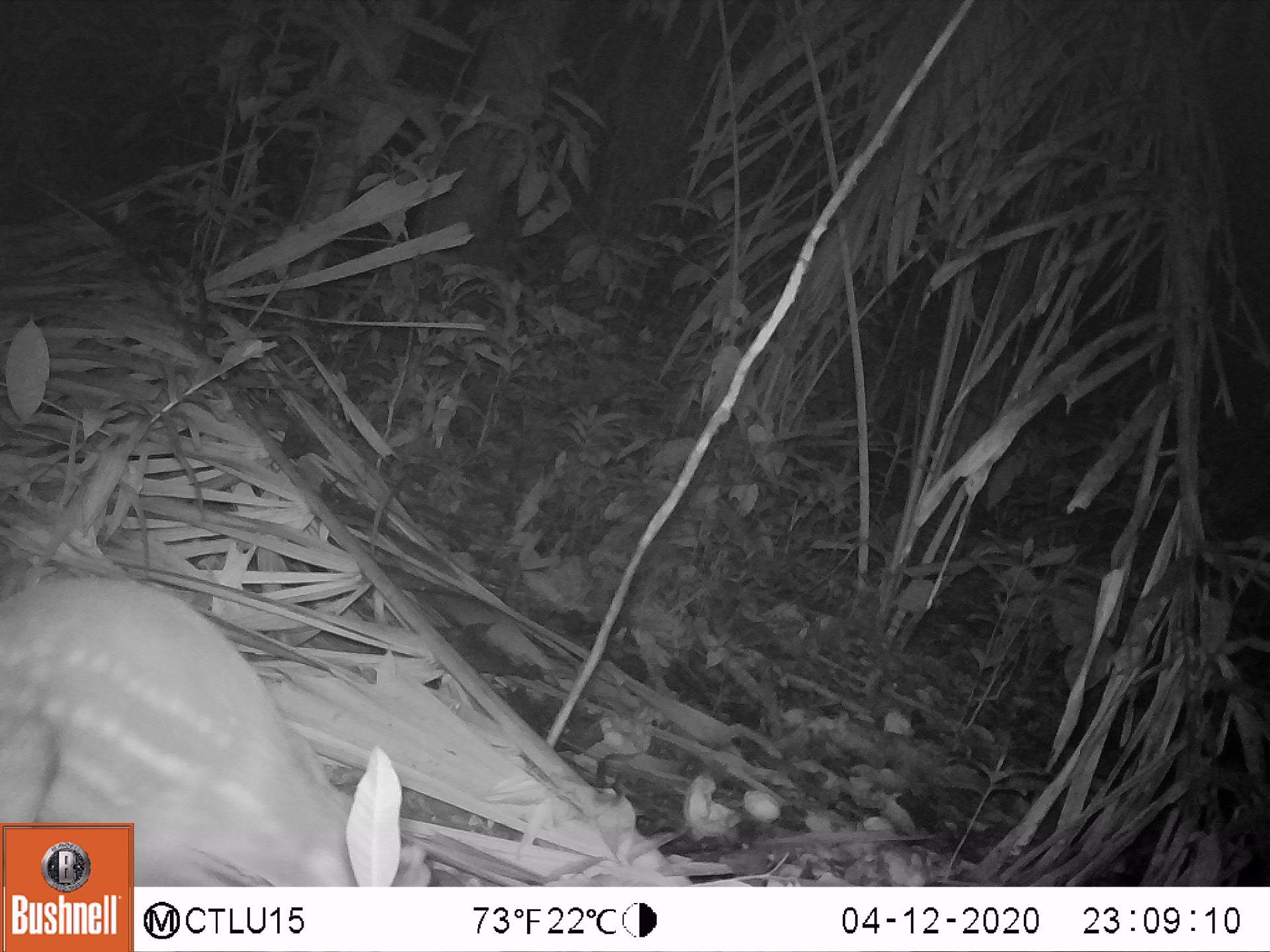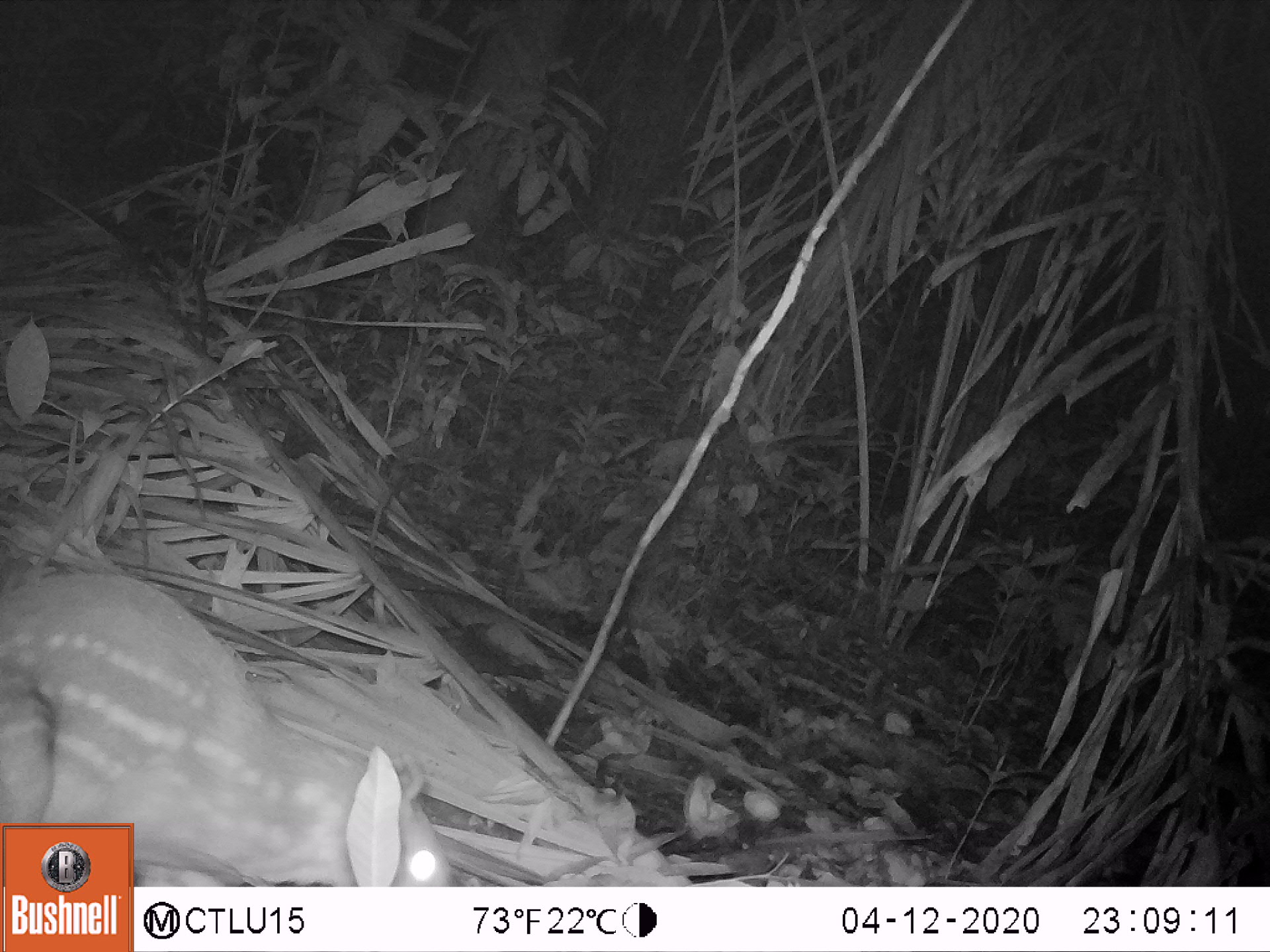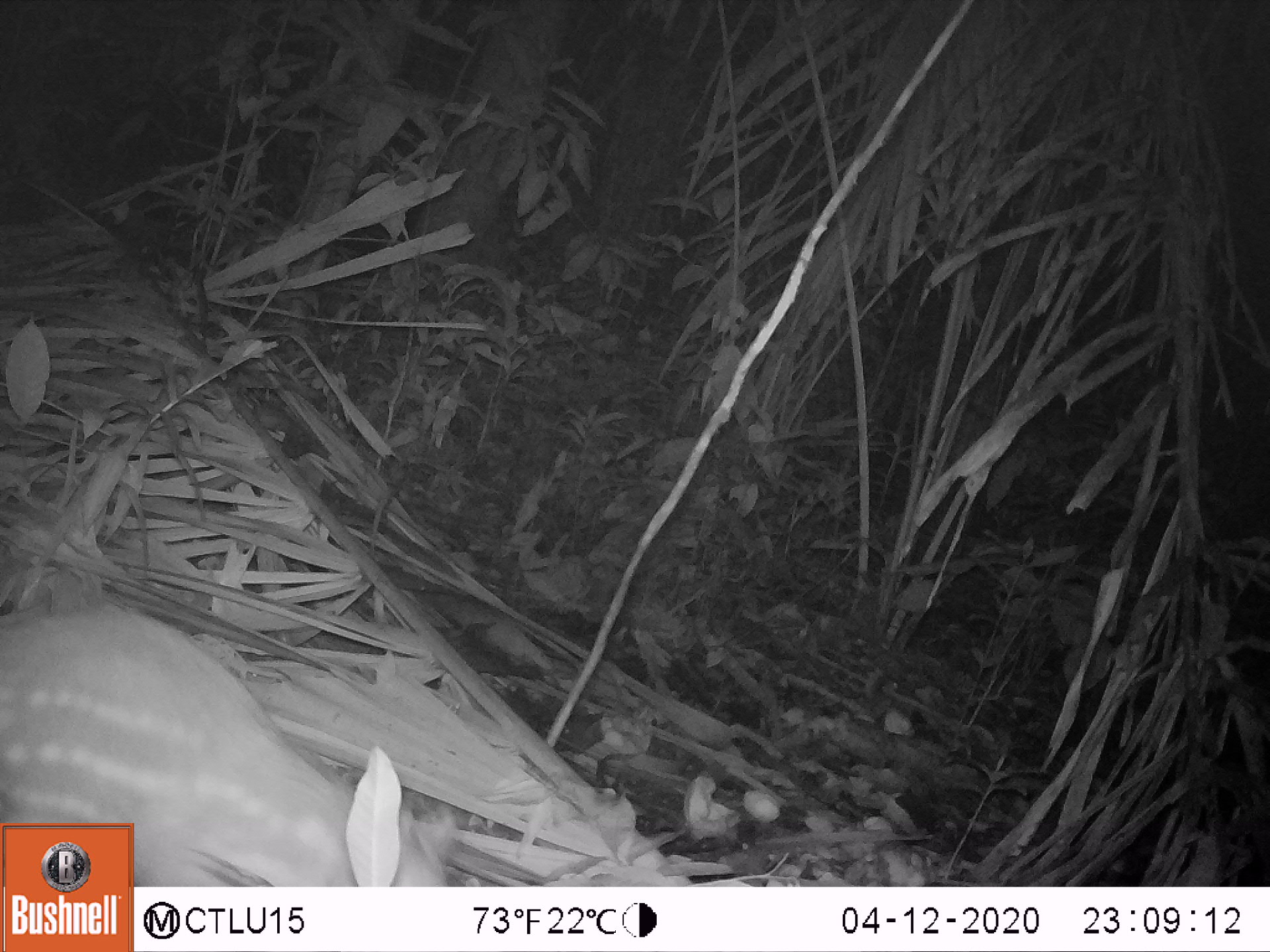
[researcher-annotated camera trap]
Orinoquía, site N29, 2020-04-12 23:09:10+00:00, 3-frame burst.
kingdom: Animalia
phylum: Chordata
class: Mammalia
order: Rodentia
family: Cuniculidae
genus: Cuniculus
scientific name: Cuniculus paca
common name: spotted paca